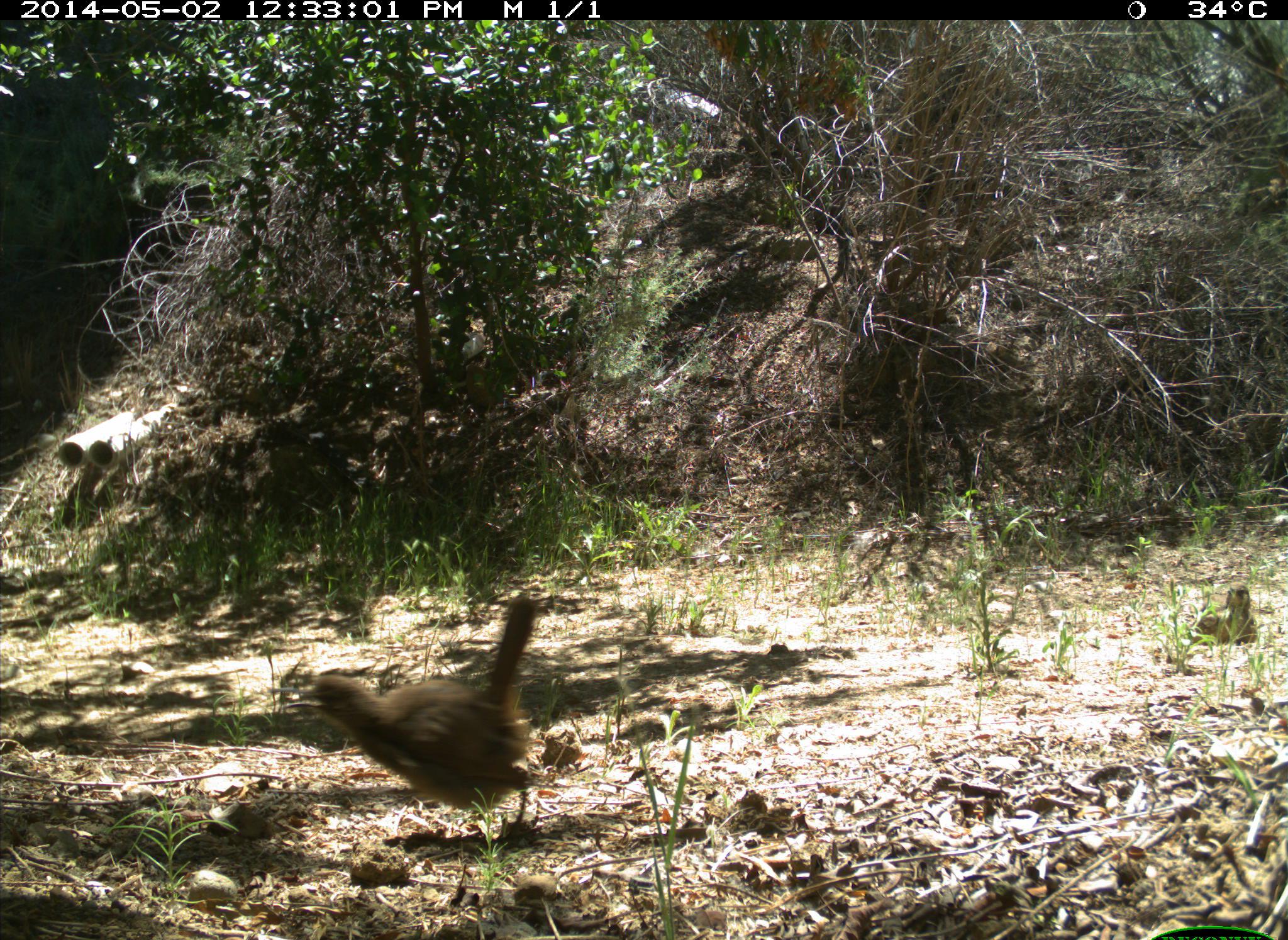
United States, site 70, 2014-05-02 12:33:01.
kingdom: Animalia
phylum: Chordata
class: Aves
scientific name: Aves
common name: bird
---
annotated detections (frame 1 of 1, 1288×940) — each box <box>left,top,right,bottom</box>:
bird: <box>283,593,539,840</box>